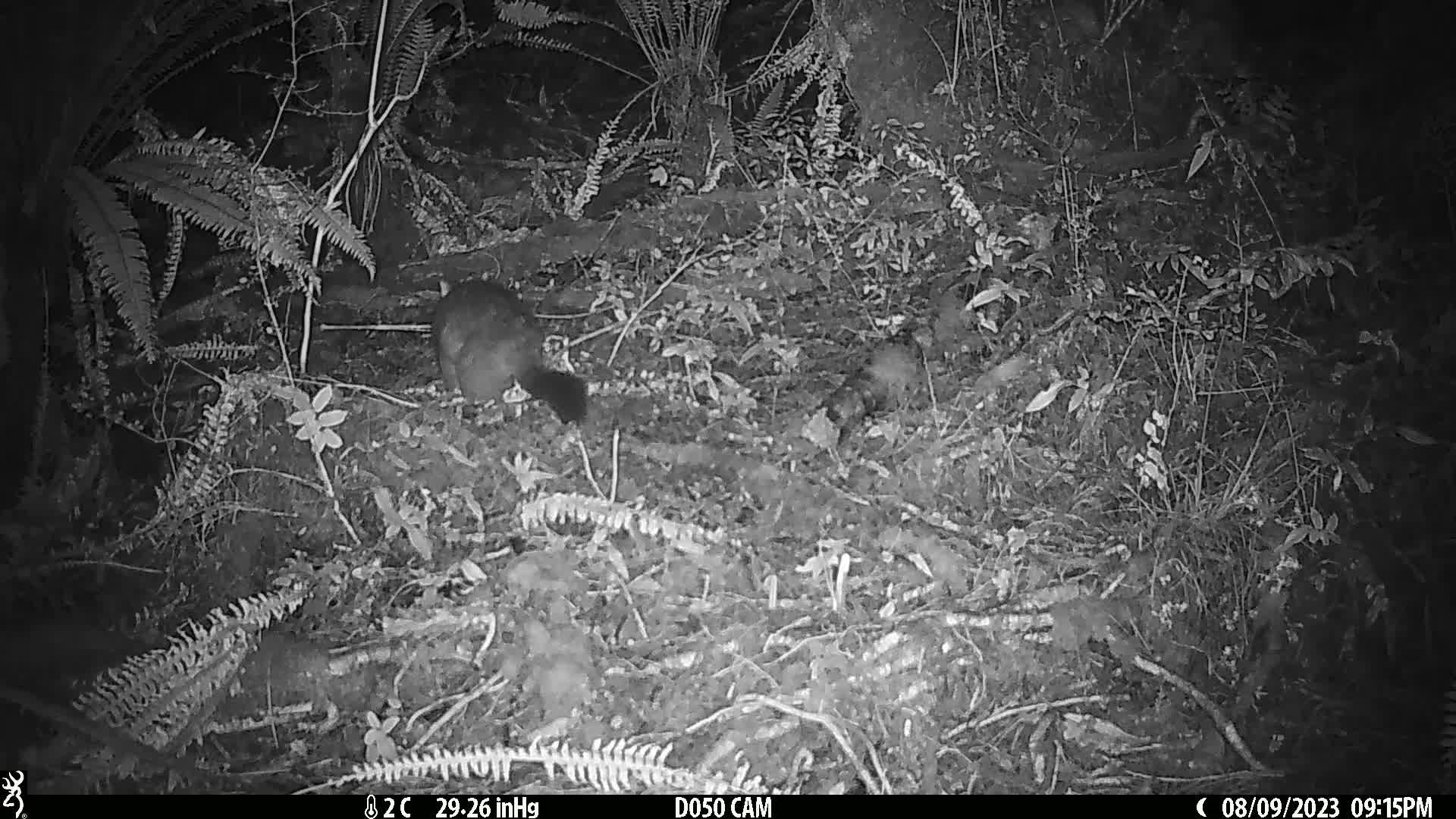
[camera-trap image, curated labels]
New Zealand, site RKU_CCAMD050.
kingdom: Animalia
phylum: Chordata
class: Mammalia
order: Diprotodontia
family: Phalangeridae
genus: Trichosurus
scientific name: Trichosurus vulpecula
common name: common brushtail possum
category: possum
Possum (common brushtail possum) (Trichosurus vulpecula).